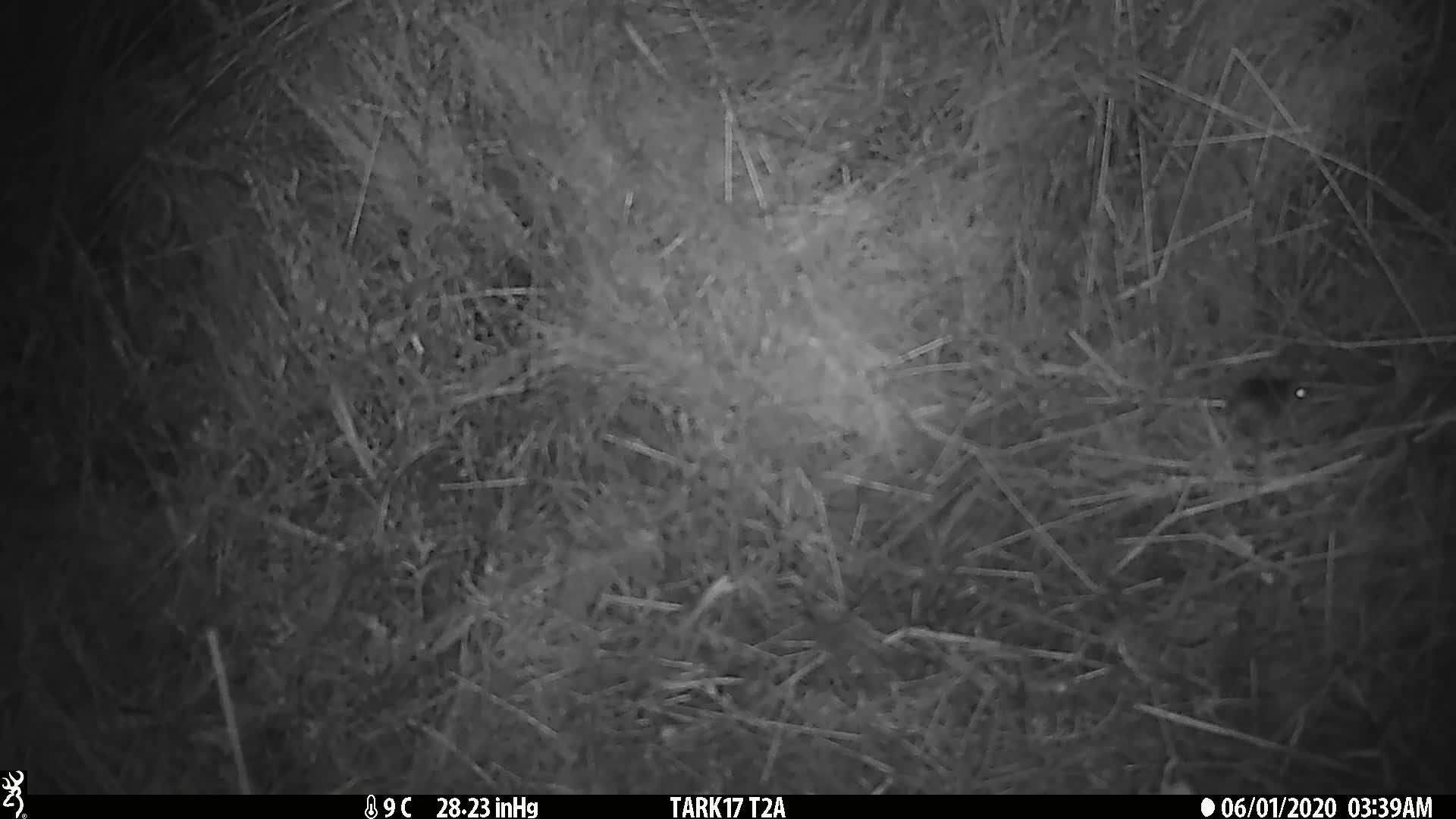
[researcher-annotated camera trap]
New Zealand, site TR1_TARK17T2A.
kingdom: Animalia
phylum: Chordata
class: Mammalia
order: Rodentia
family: Muridae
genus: Mus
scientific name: Mus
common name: mouse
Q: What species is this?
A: Mouse (Mus).